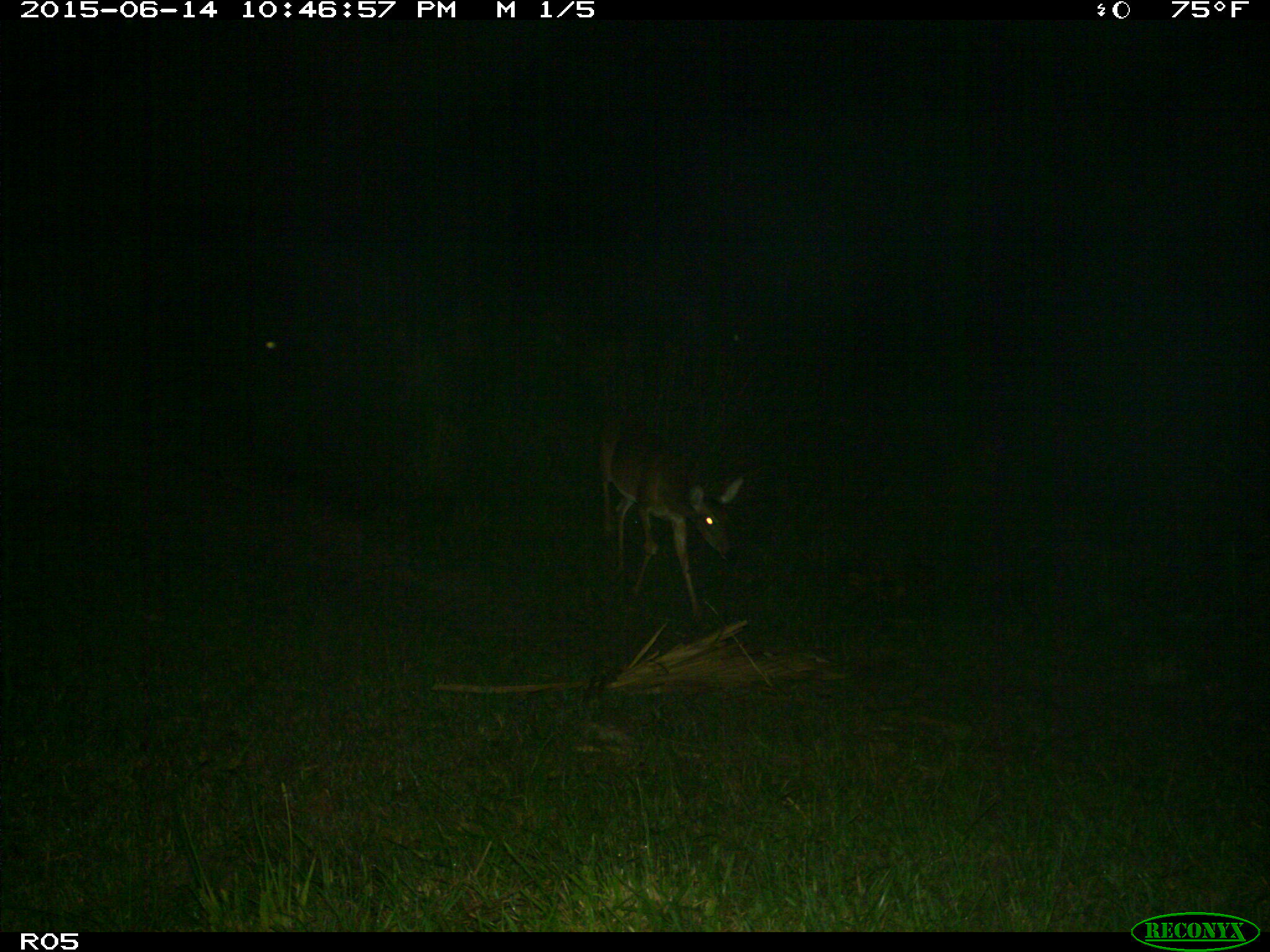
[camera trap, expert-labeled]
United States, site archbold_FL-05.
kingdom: Animalia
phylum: Chordata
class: Mammalia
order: Artiodactyla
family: Cervidae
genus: Odocoileus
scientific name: Odocoileus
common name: deer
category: unidentified deer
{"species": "unidentified deer (deer) (Odocoileus)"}